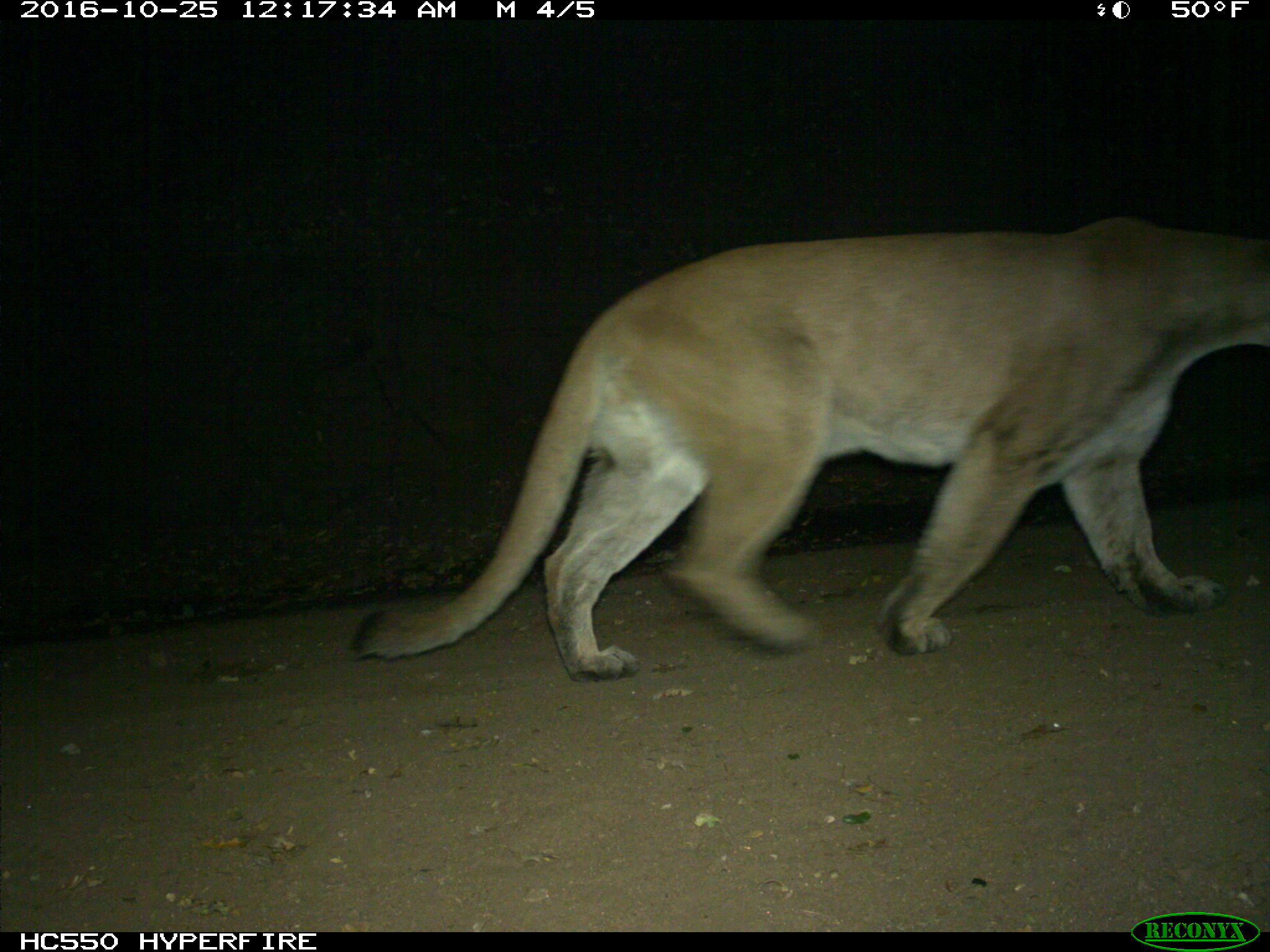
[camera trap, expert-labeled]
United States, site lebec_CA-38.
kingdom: Animalia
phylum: Chordata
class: Mammalia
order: Carnivora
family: Felidae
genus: Puma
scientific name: Puma concolor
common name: mountain lion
Puma concolor (mountain lion).